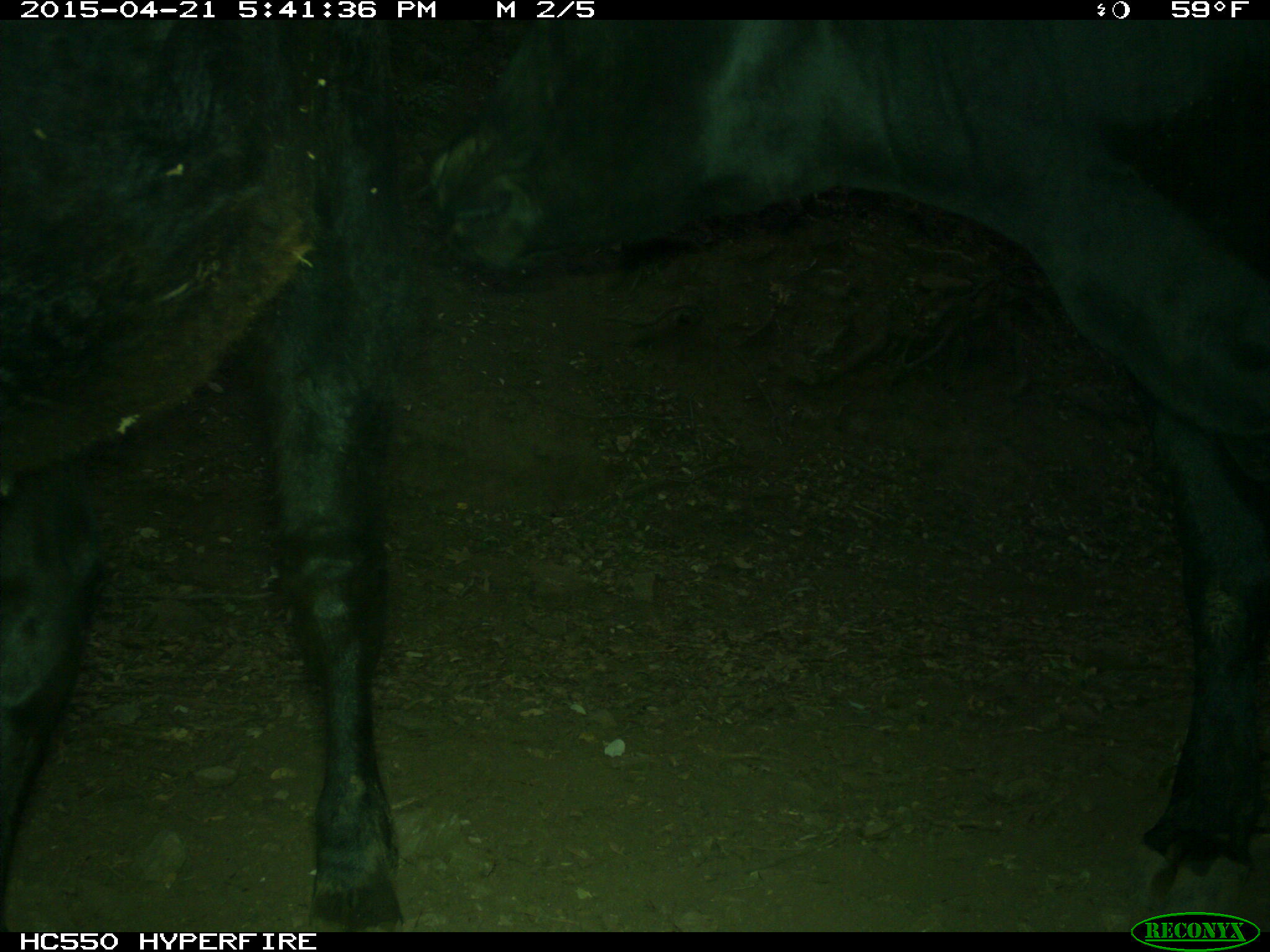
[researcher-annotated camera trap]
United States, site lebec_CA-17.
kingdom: Animalia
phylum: Chordata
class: Mammalia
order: Artiodactyla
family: Bovidae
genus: Bos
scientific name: Bos taurus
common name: domestic cow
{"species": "Bos taurus (domestic cow)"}